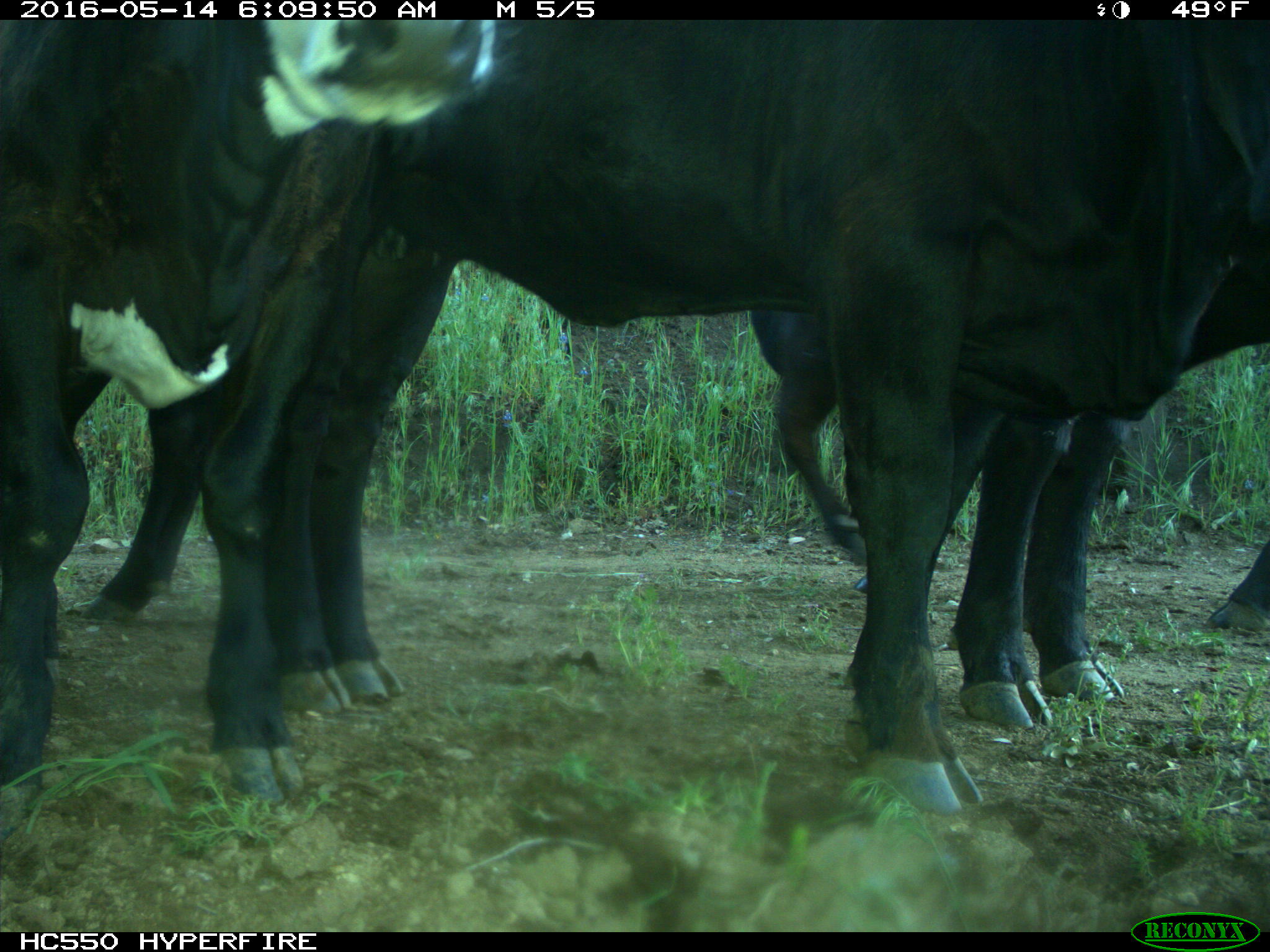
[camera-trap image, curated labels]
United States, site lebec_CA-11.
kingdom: Animalia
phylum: Chordata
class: Mammalia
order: Artiodactyla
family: Bovidae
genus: Bos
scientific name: Bos taurus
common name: domestic cow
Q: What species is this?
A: Bos taurus (domestic cow).